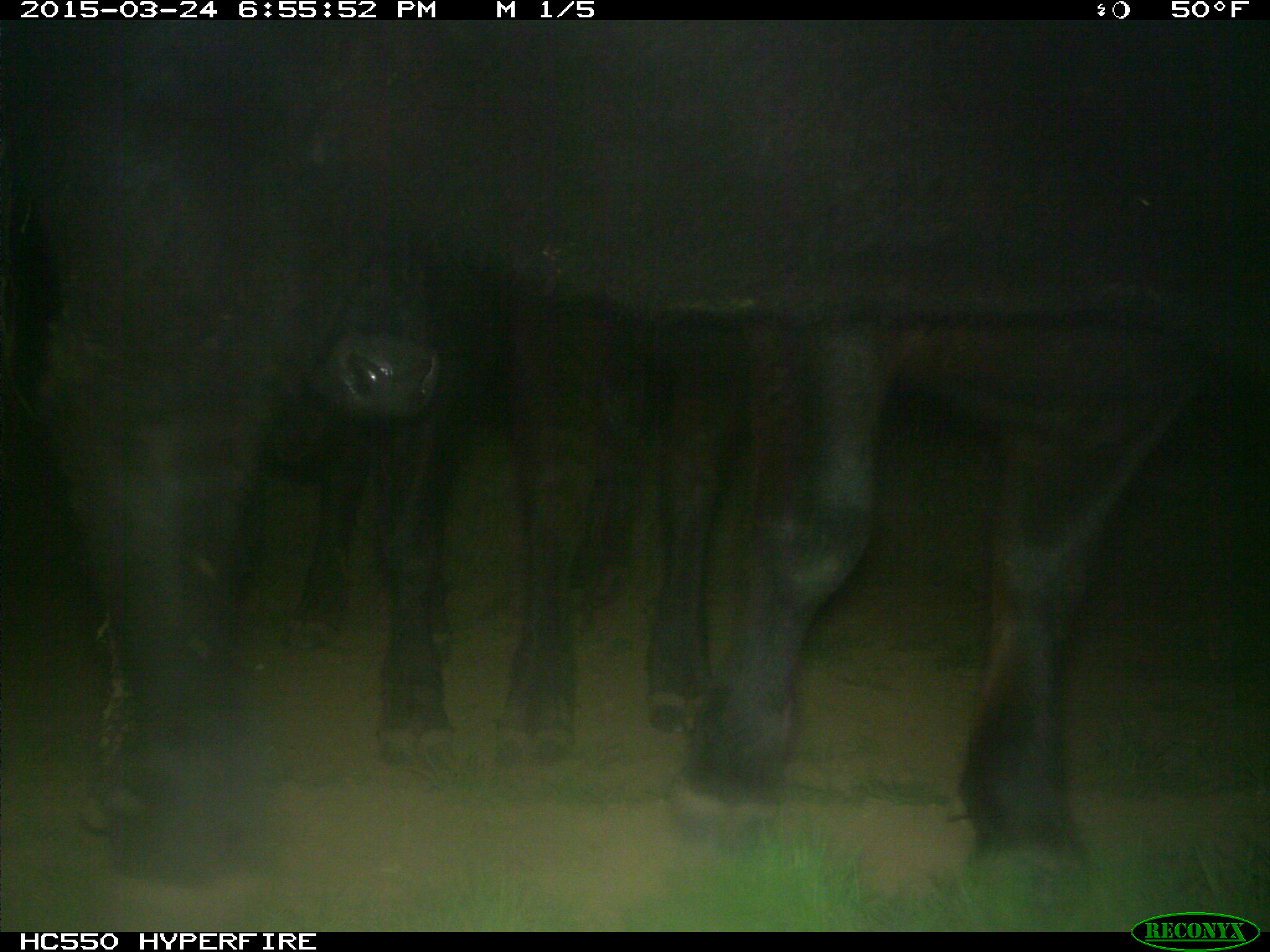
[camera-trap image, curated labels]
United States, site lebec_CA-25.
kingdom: Animalia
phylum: Chordata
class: Mammalia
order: Artiodactyla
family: Bovidae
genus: Bos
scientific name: Bos taurus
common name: domestic cow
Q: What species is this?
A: Bos taurus (domestic cow).